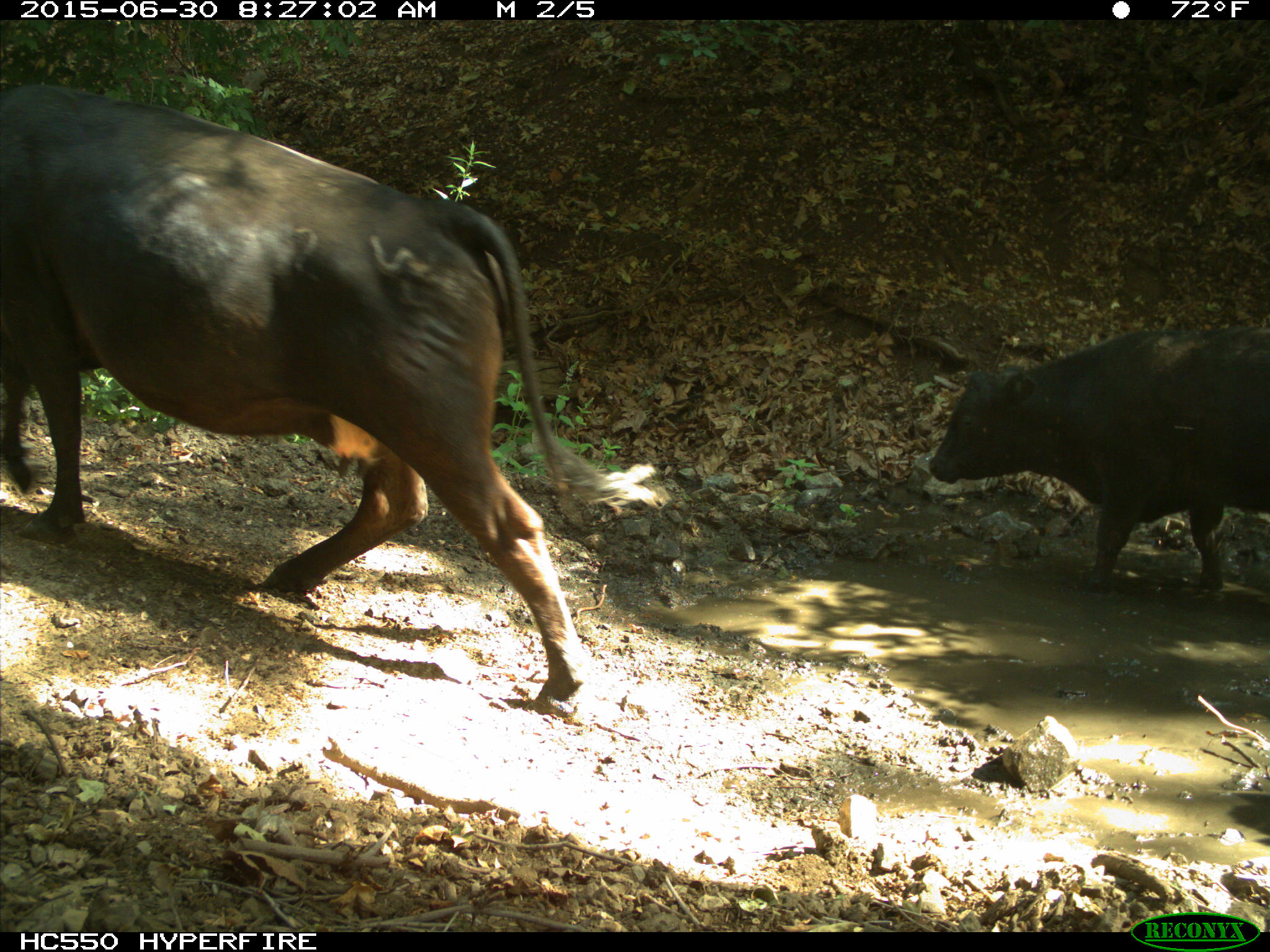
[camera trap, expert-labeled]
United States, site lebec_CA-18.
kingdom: Animalia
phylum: Chordata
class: Mammalia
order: Artiodactyla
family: Bovidae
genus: Bos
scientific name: Bos taurus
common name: domestic cow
Bos taurus (domestic cow).